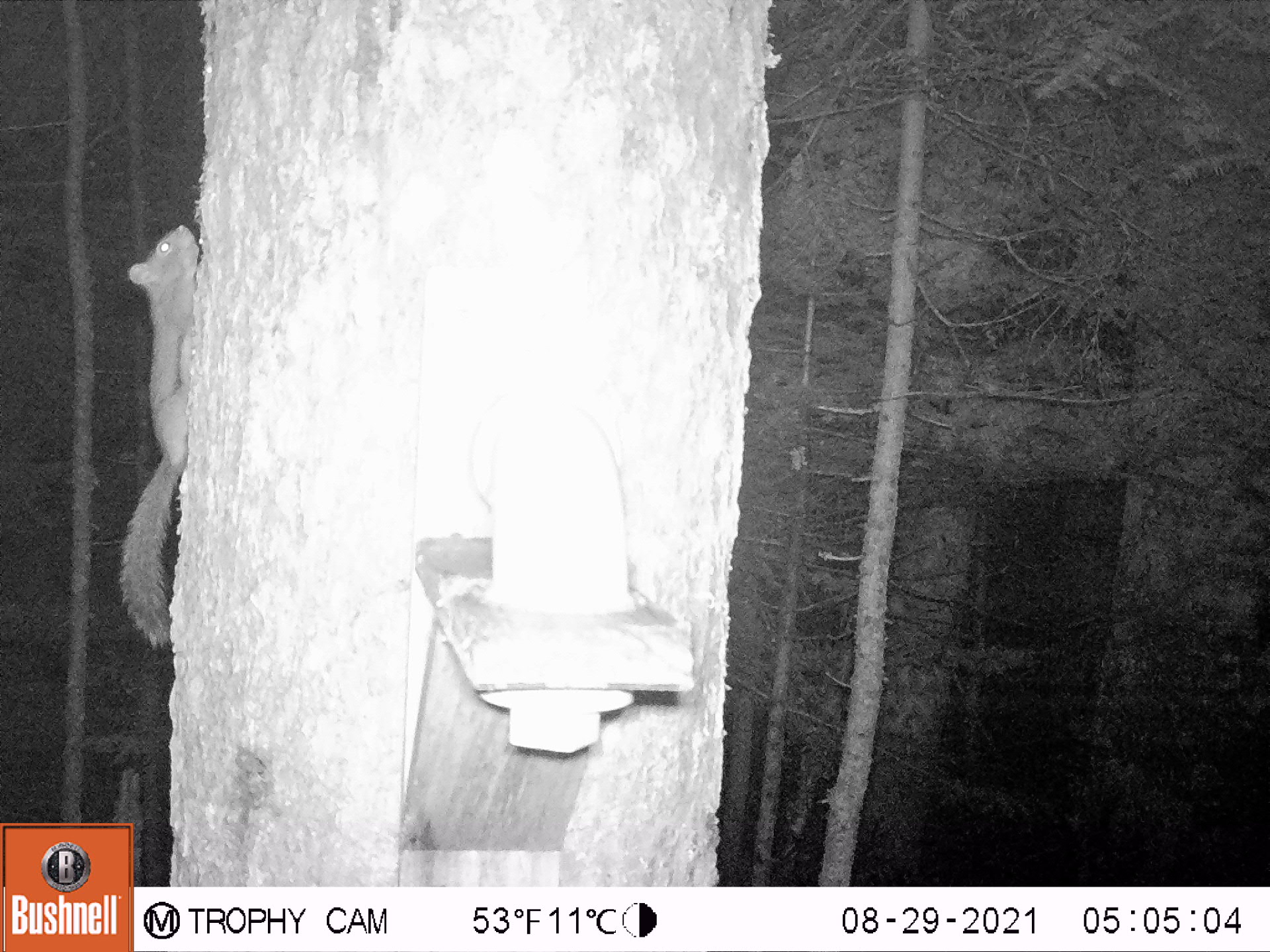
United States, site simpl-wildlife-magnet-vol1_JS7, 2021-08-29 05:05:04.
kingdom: Animalia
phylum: Chordata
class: Mammalia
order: Rodentia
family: Sciuridae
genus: Tamiasciurus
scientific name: Tamiasciurus hudsonicus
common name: red squirrel